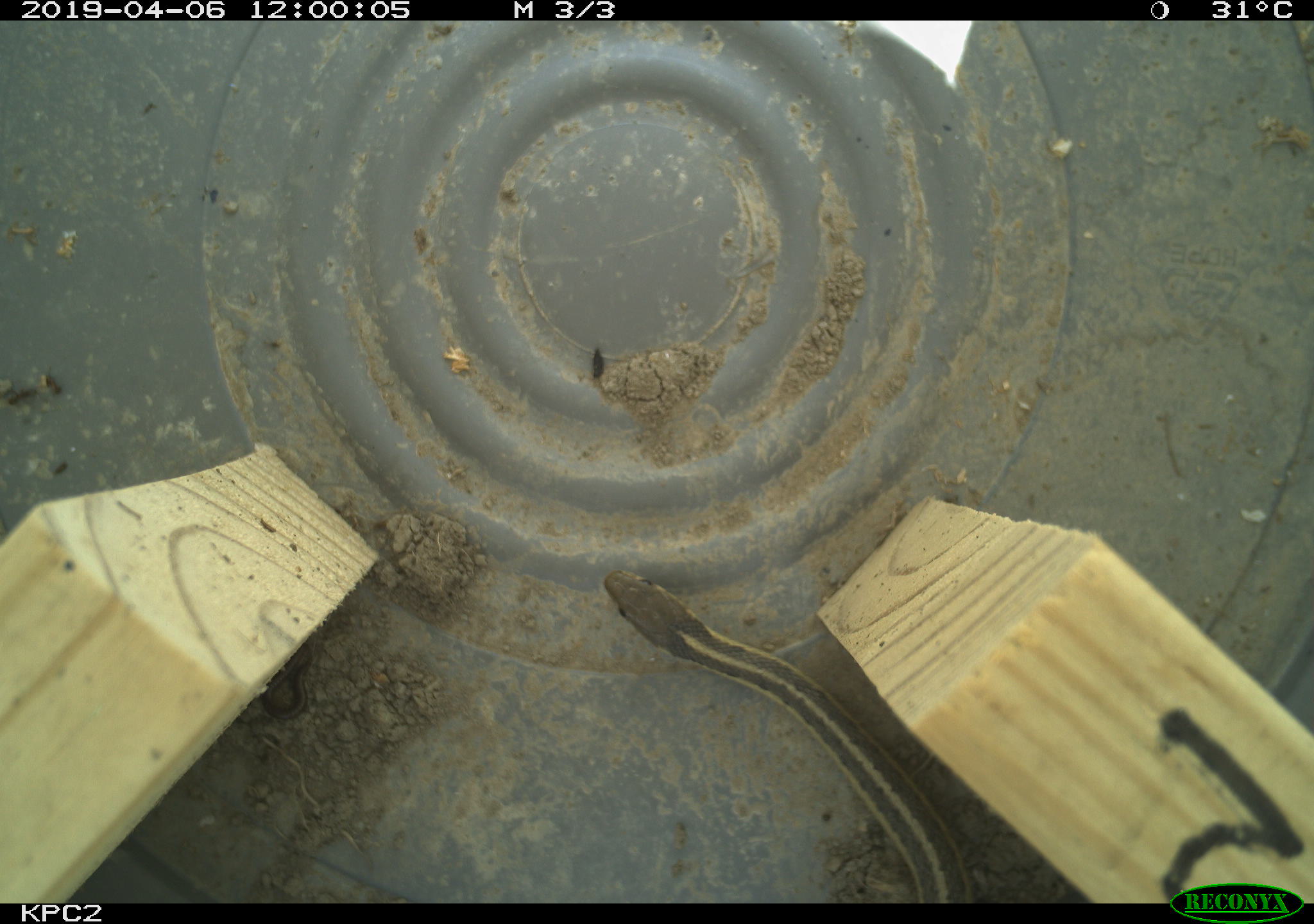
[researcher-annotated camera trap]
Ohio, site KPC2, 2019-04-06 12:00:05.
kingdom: Animalia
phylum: Chordata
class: Reptilia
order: Squamata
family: Colubridae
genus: Thamnophis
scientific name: Thamnophis sirtalis sirtalis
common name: eastern gartersnake